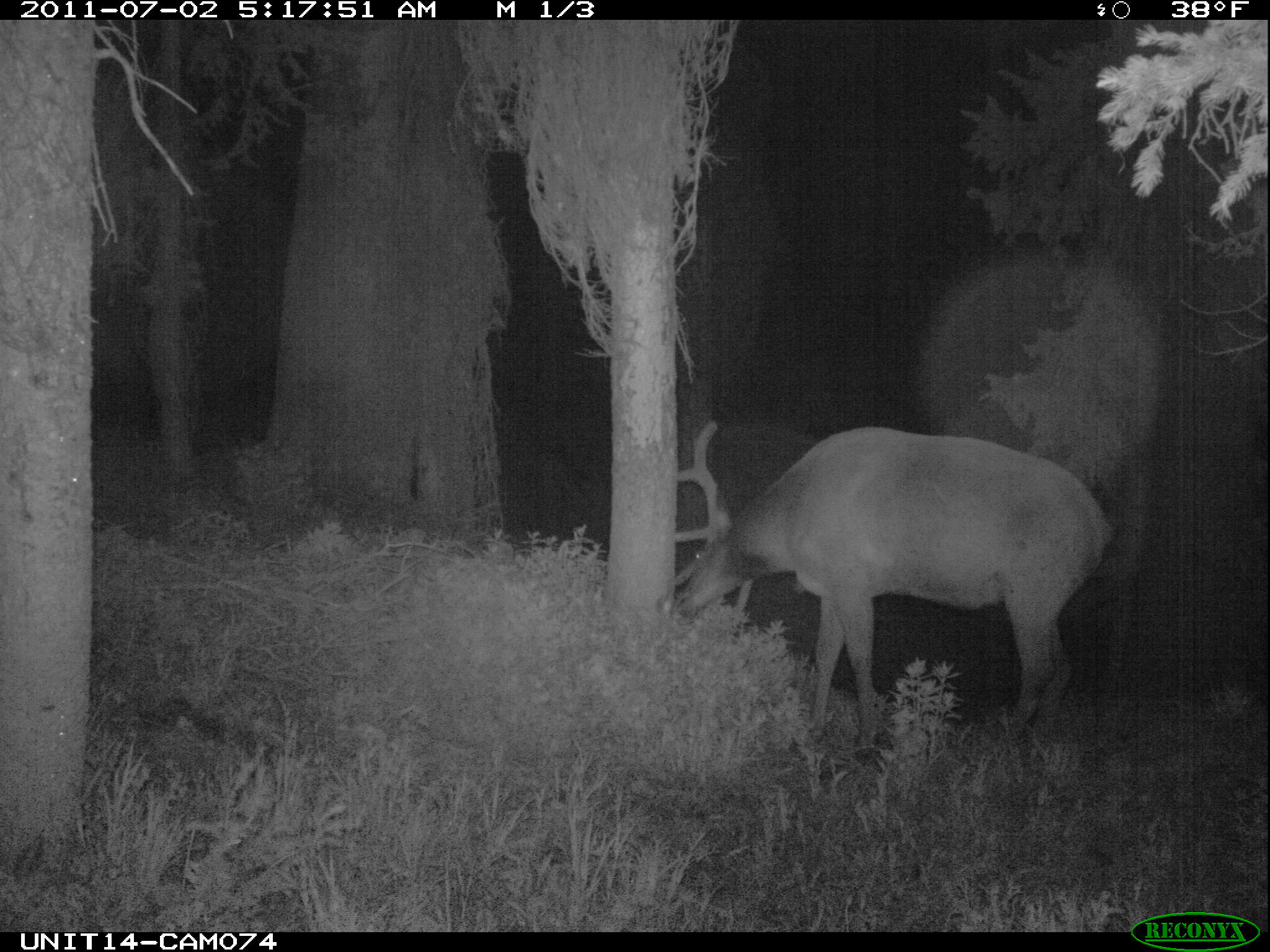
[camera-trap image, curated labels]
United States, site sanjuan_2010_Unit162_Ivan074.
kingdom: Animalia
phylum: Chordata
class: Mammalia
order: Artiodactyla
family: Cervidae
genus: Cervus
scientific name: Cervus elaphus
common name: red deer